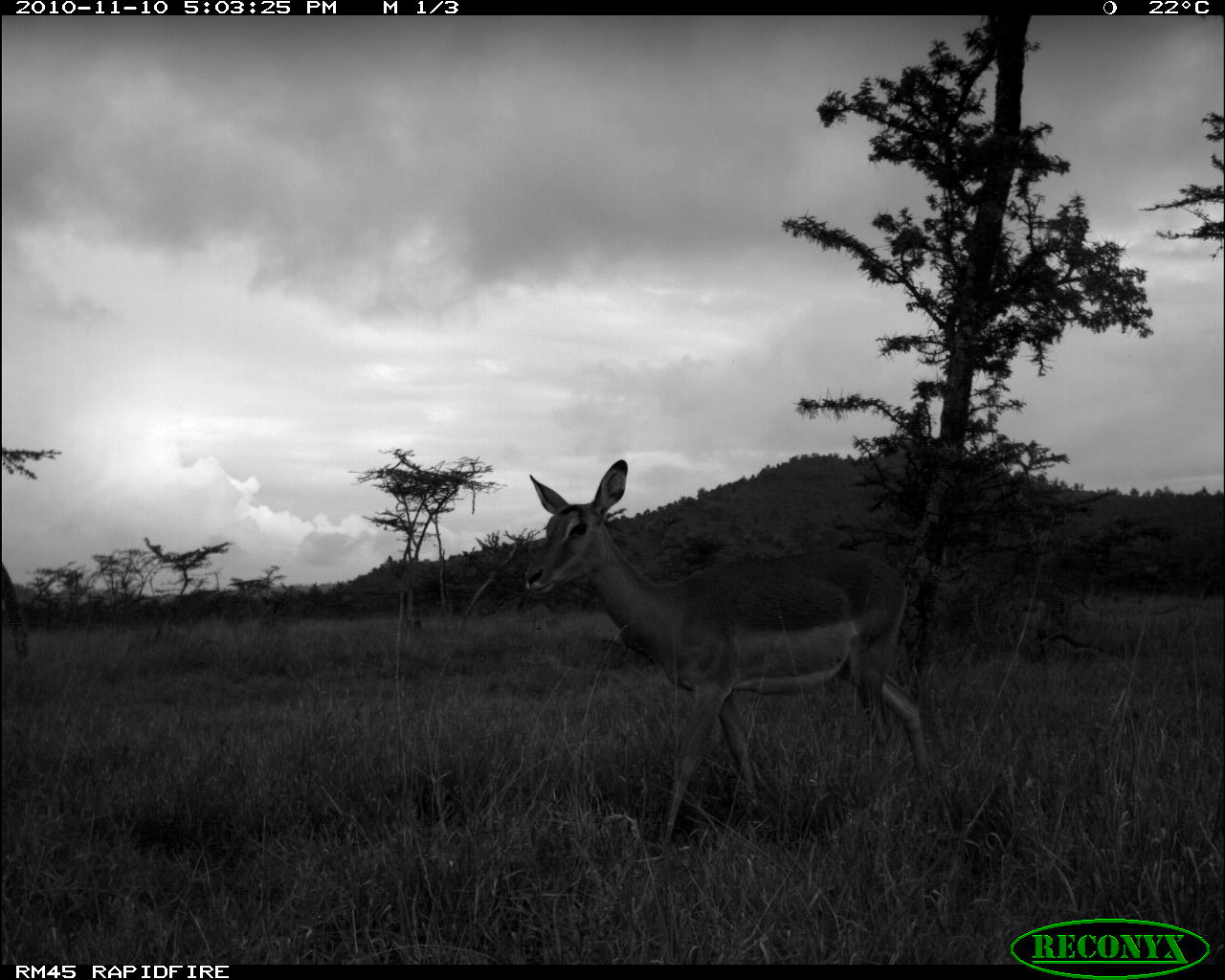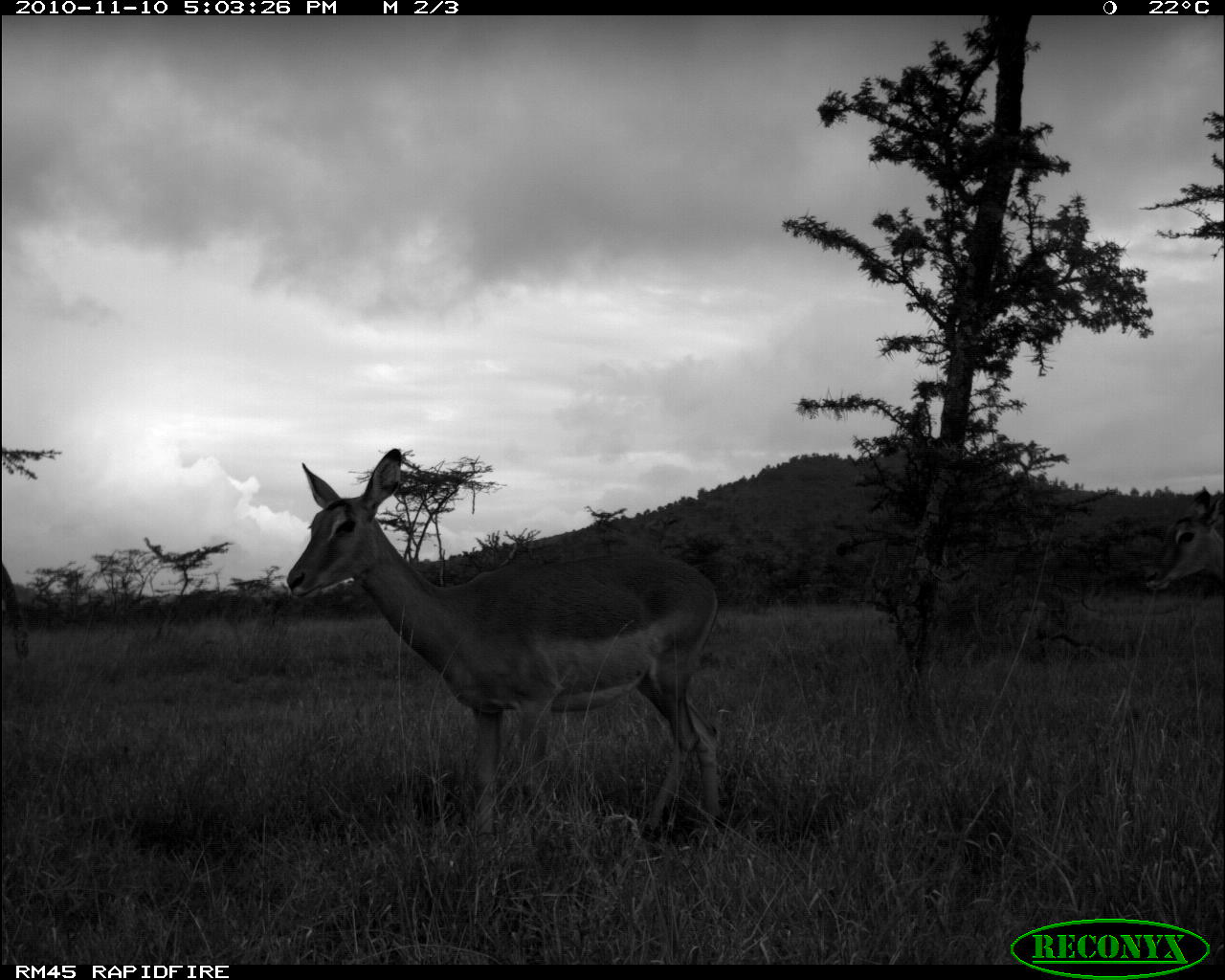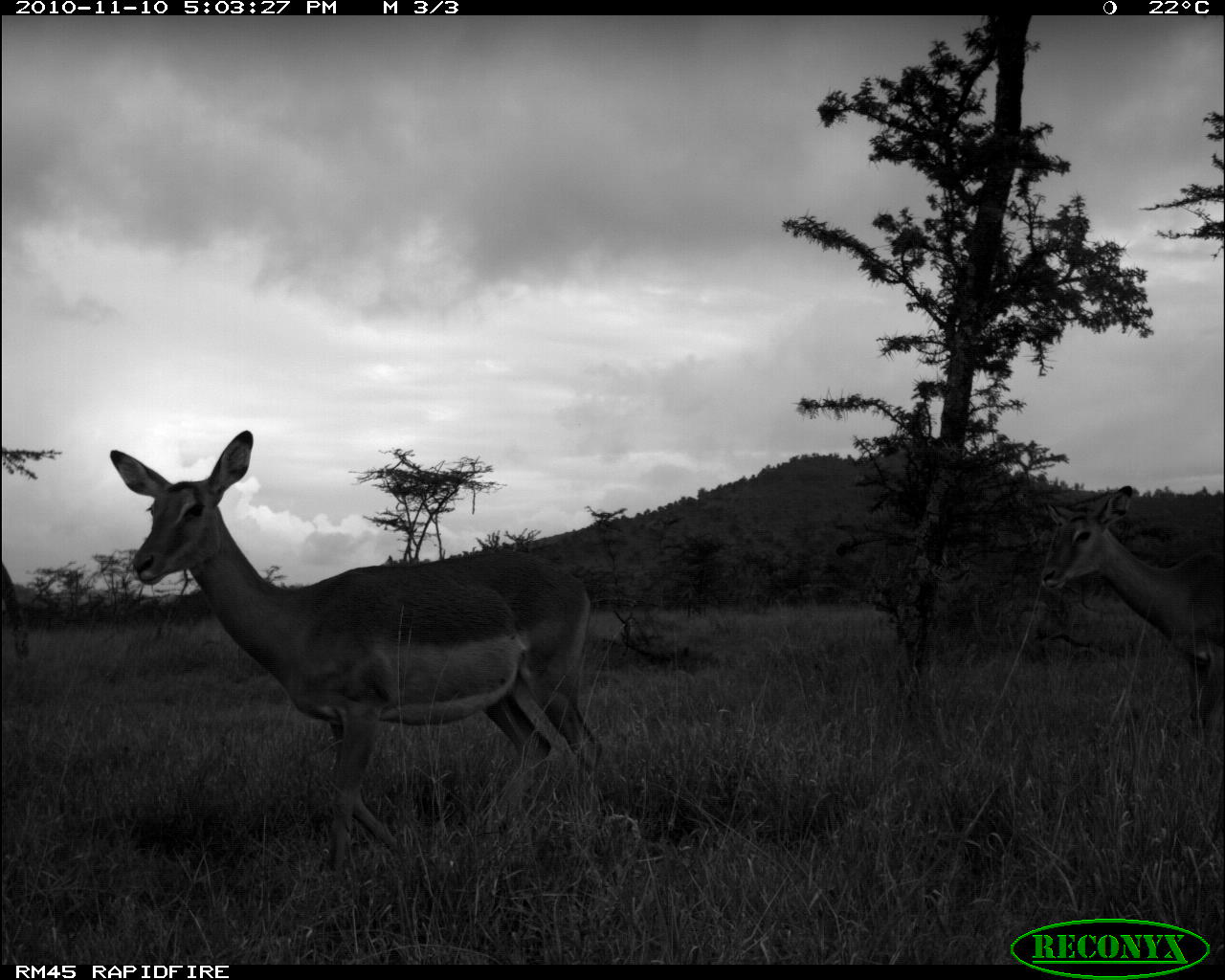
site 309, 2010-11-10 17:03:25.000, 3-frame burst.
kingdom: Animalia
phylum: Chordata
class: Mammalia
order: Artiodactyla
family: Bovidae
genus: Aepyceros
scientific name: Aepyceros melampus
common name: impala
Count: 1.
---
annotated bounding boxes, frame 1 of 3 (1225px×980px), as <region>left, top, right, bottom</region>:
aepyceros melampus: <region>520, 455, 933, 850</region>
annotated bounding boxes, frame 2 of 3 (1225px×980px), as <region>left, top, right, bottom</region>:
aepyceros melampus: <region>284, 445, 722, 842</region>; <region>1144, 489, 1225, 602</region>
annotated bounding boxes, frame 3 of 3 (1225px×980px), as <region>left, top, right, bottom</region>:
aepyceros melampus: <region>107, 425, 605, 875</region>; <region>1037, 483, 1224, 727</region>; <region>0, 560, 30, 661</region>